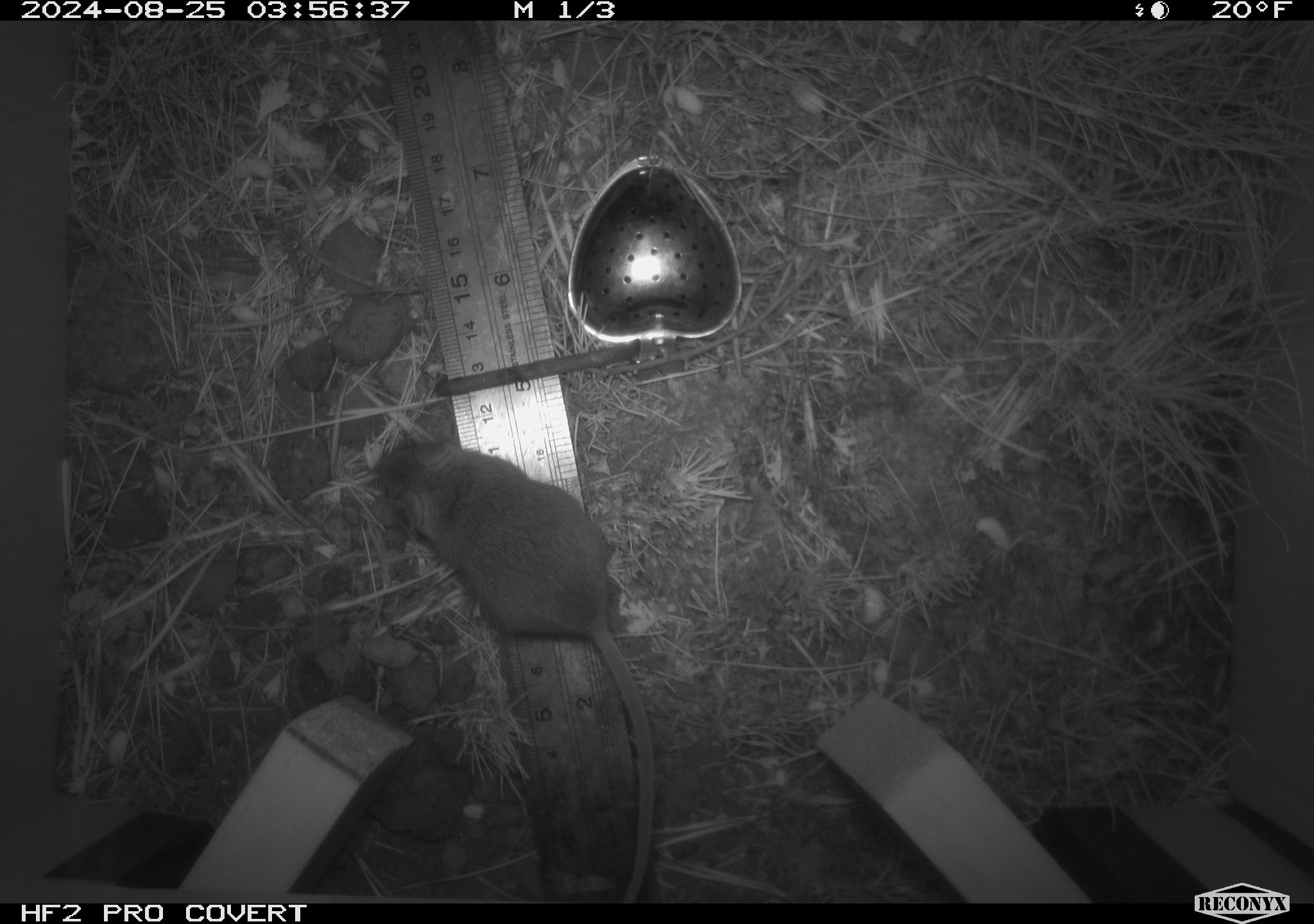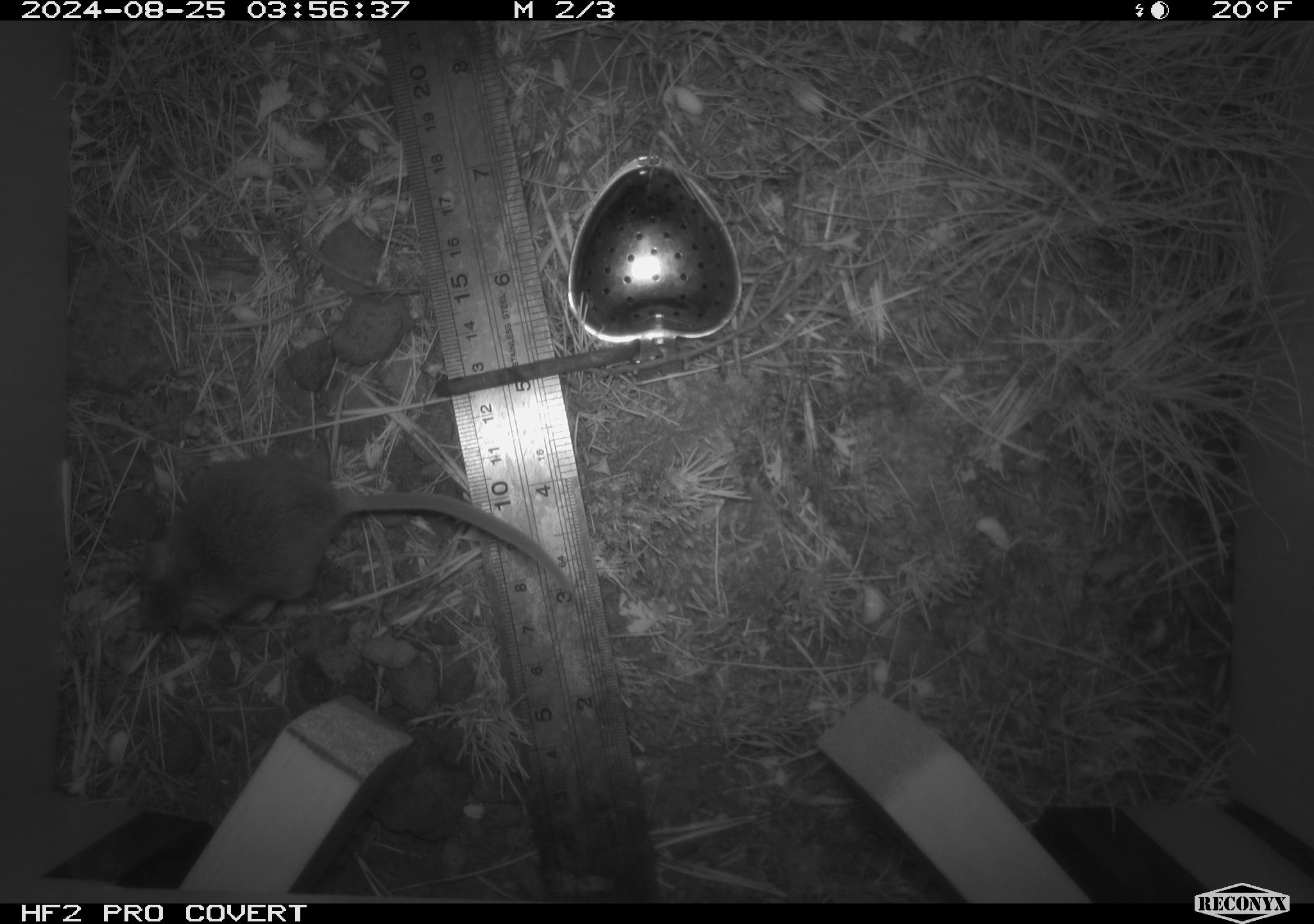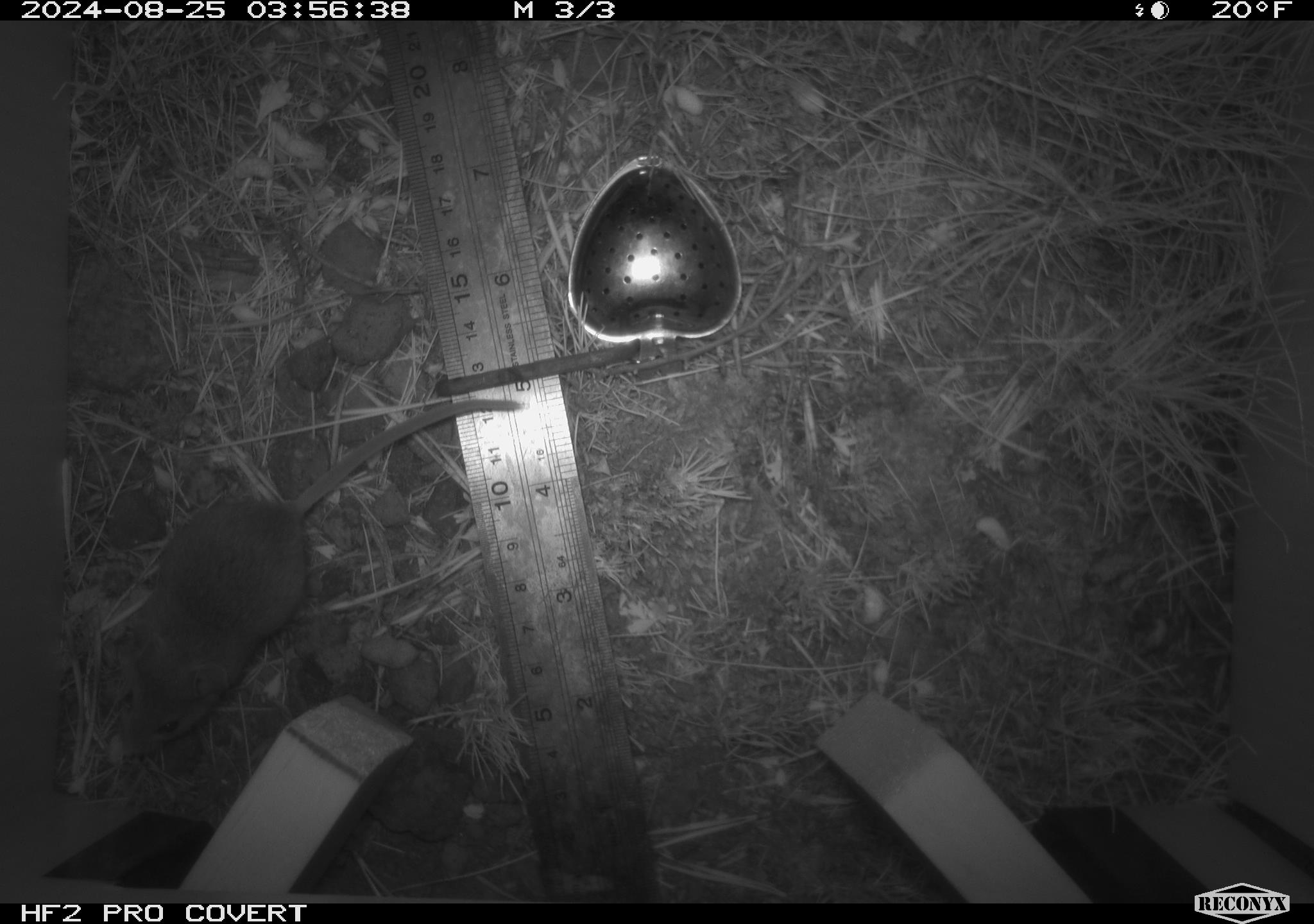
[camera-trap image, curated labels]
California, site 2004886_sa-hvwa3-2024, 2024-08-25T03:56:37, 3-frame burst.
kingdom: Animalia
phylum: Chordata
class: Mammalia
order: Rodentia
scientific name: Rodentia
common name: mouse species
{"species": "mouse species (Rodentia)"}